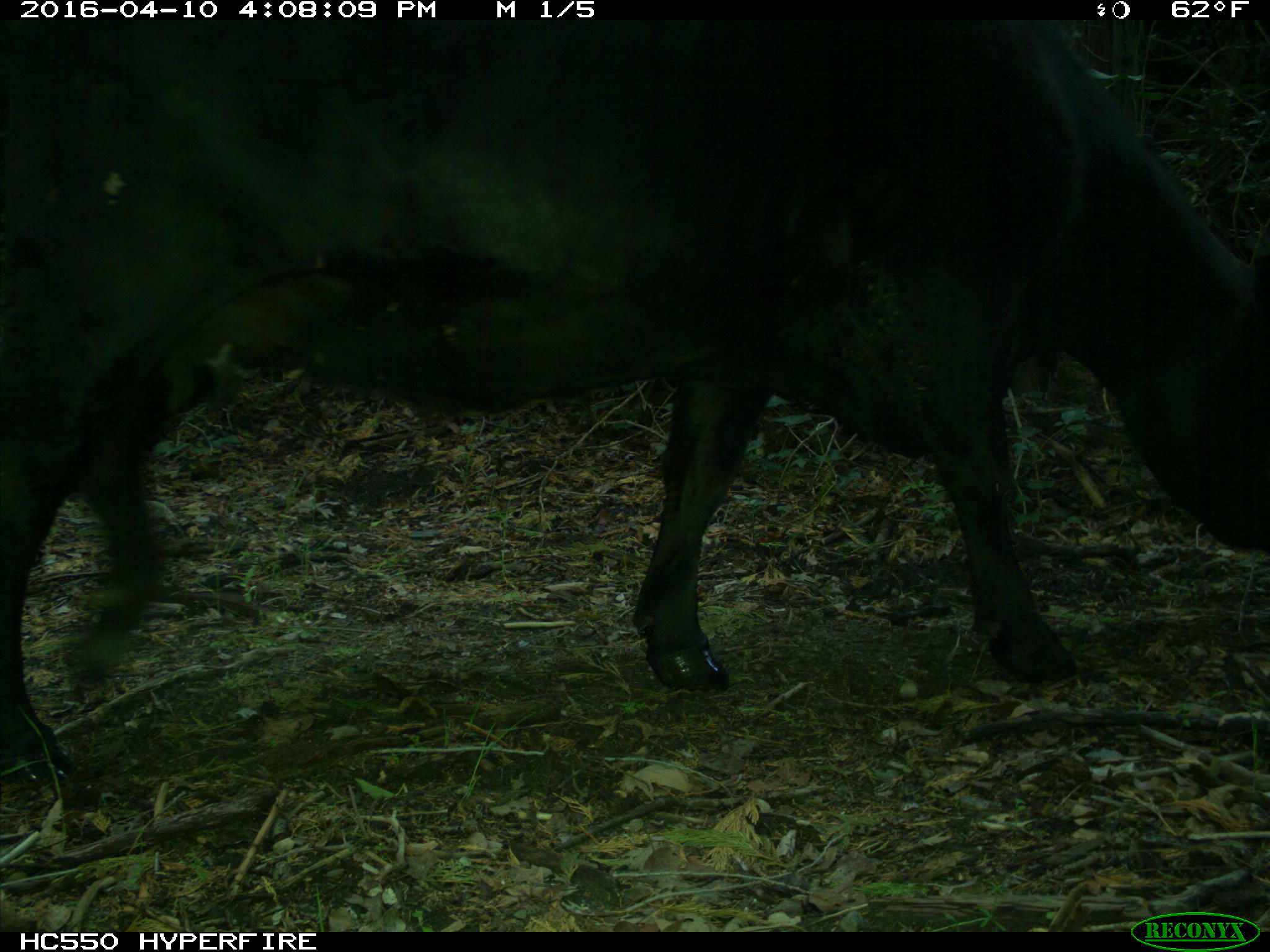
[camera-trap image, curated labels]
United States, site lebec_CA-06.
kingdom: Animalia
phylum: Chordata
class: Mammalia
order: Artiodactyla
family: Bovidae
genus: Bos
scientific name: Bos taurus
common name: domestic cow